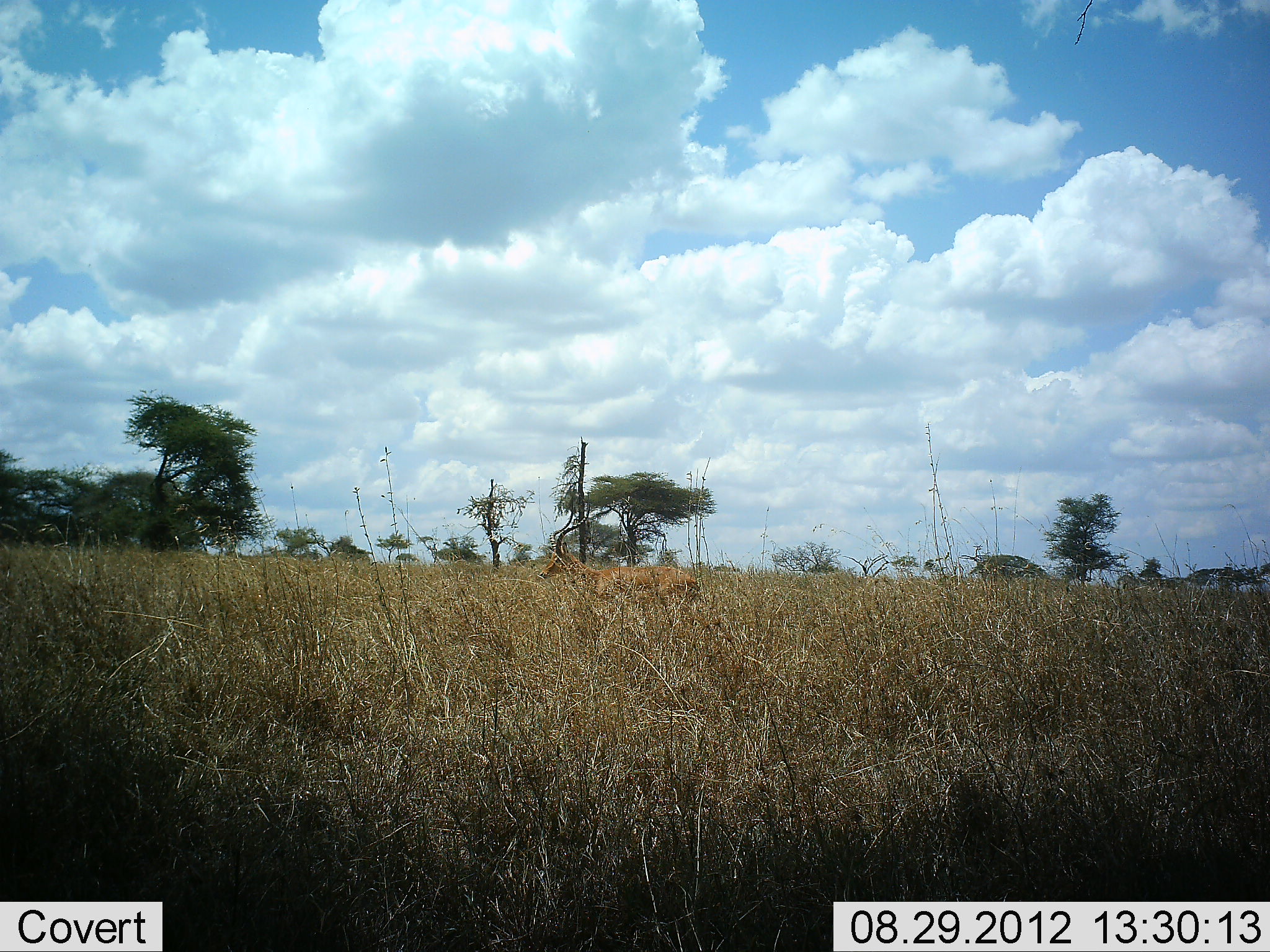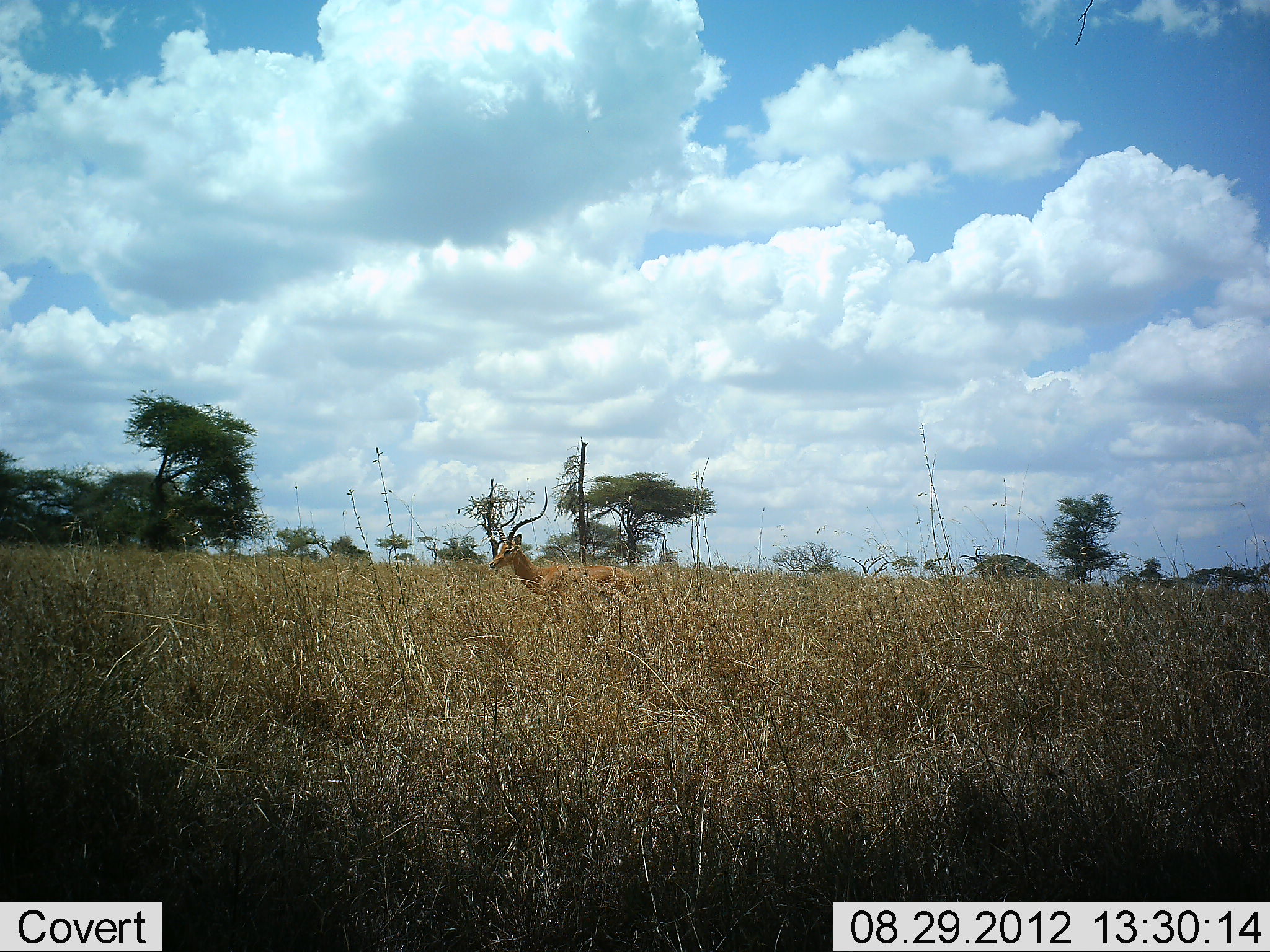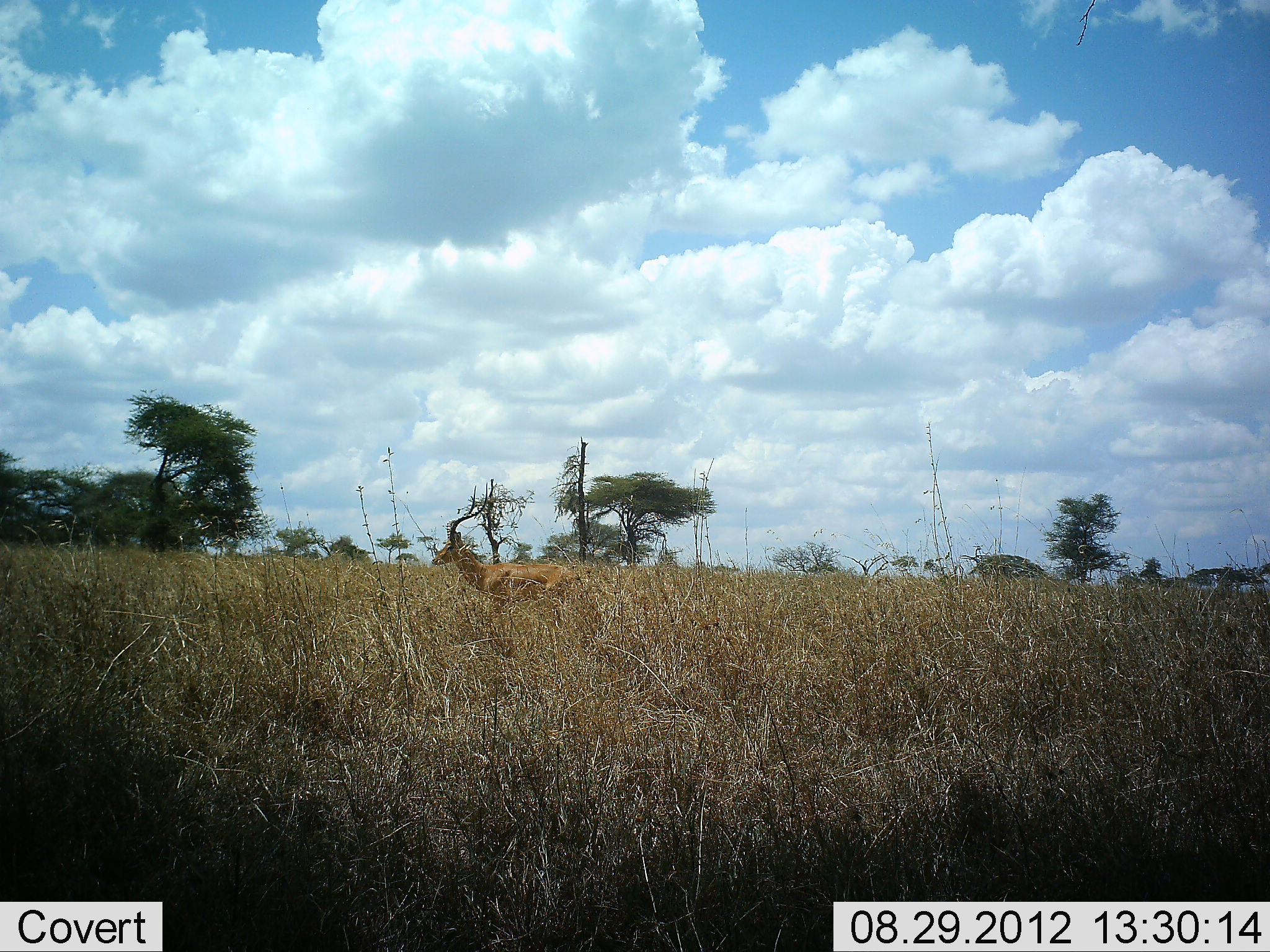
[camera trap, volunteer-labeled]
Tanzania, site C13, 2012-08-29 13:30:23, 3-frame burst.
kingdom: Animalia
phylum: Chordata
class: Mammalia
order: Artiodactyla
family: Bovidae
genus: Aepyceros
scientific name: Aepyceros melampus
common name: impala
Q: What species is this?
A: Impala (Aepyceros melampus).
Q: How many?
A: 1.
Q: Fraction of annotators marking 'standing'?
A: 0%.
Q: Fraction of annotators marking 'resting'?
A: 10%.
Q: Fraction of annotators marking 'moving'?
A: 90%.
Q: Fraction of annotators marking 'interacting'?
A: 0%.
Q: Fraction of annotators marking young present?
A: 0%.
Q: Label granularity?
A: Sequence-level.